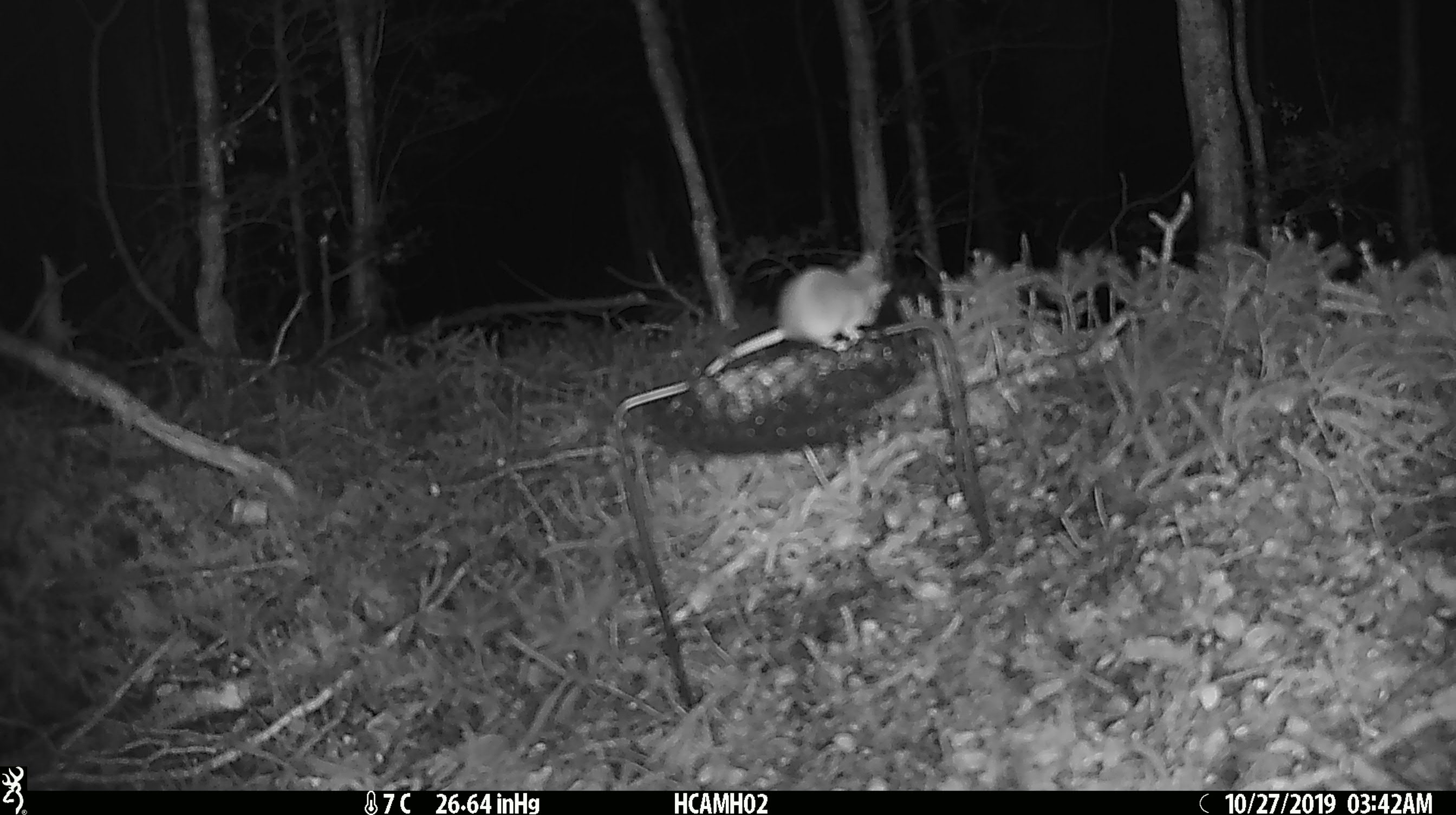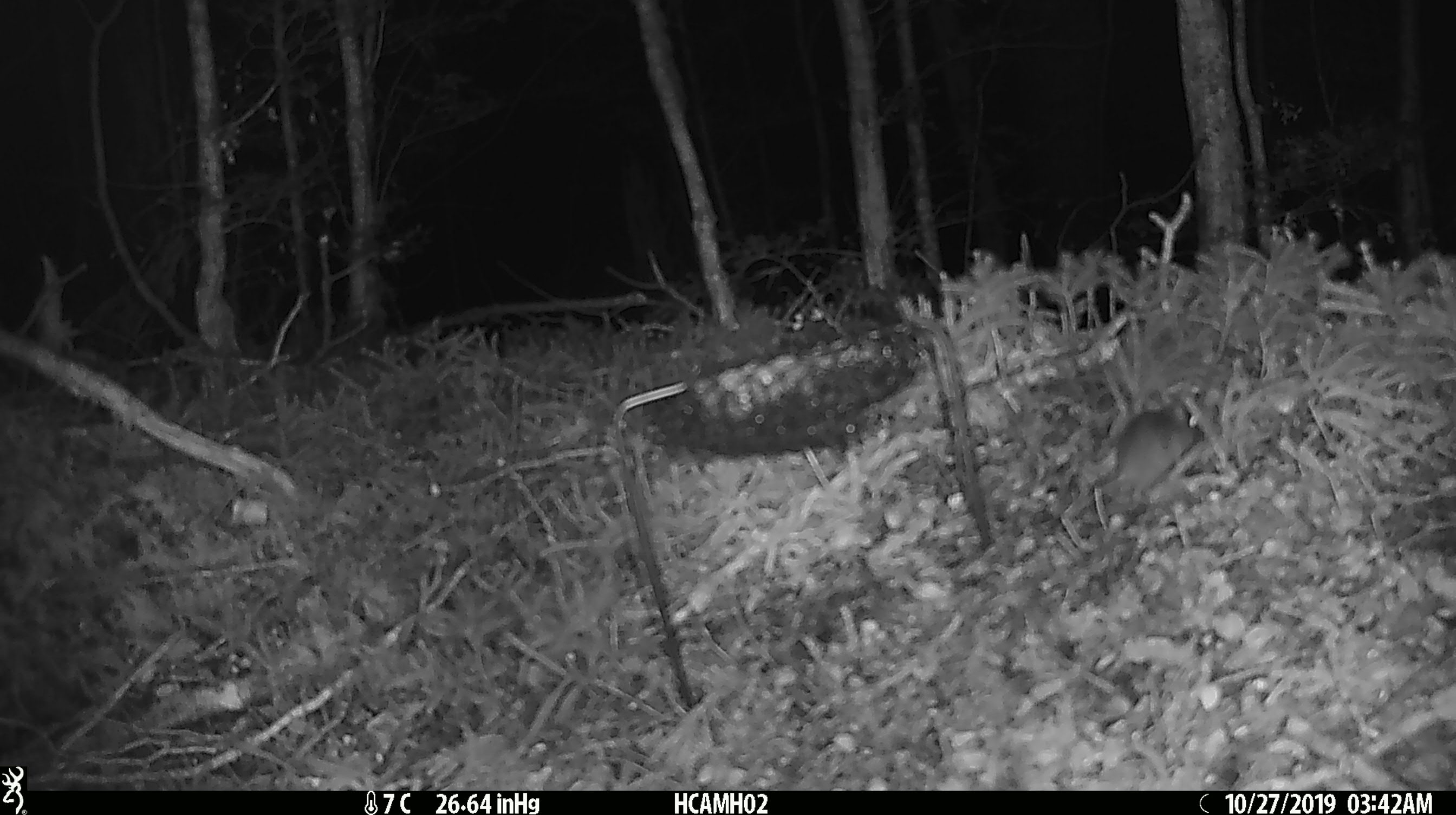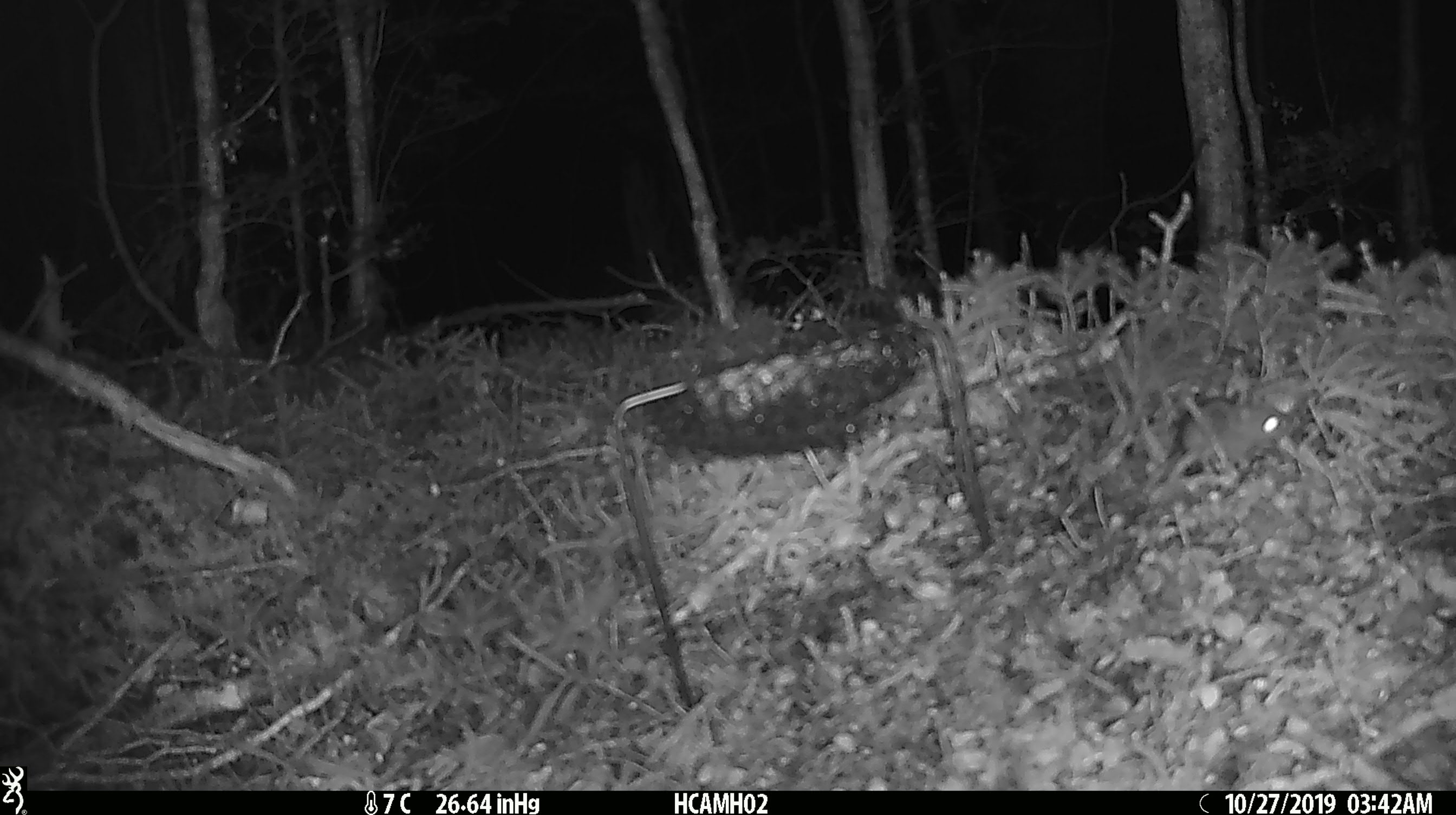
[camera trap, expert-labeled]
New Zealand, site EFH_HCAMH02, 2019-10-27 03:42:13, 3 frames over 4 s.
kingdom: Animalia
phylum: Chordata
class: Mammalia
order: Rodentia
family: Muridae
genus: Mus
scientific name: Mus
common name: mouse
Mouse (Mus).